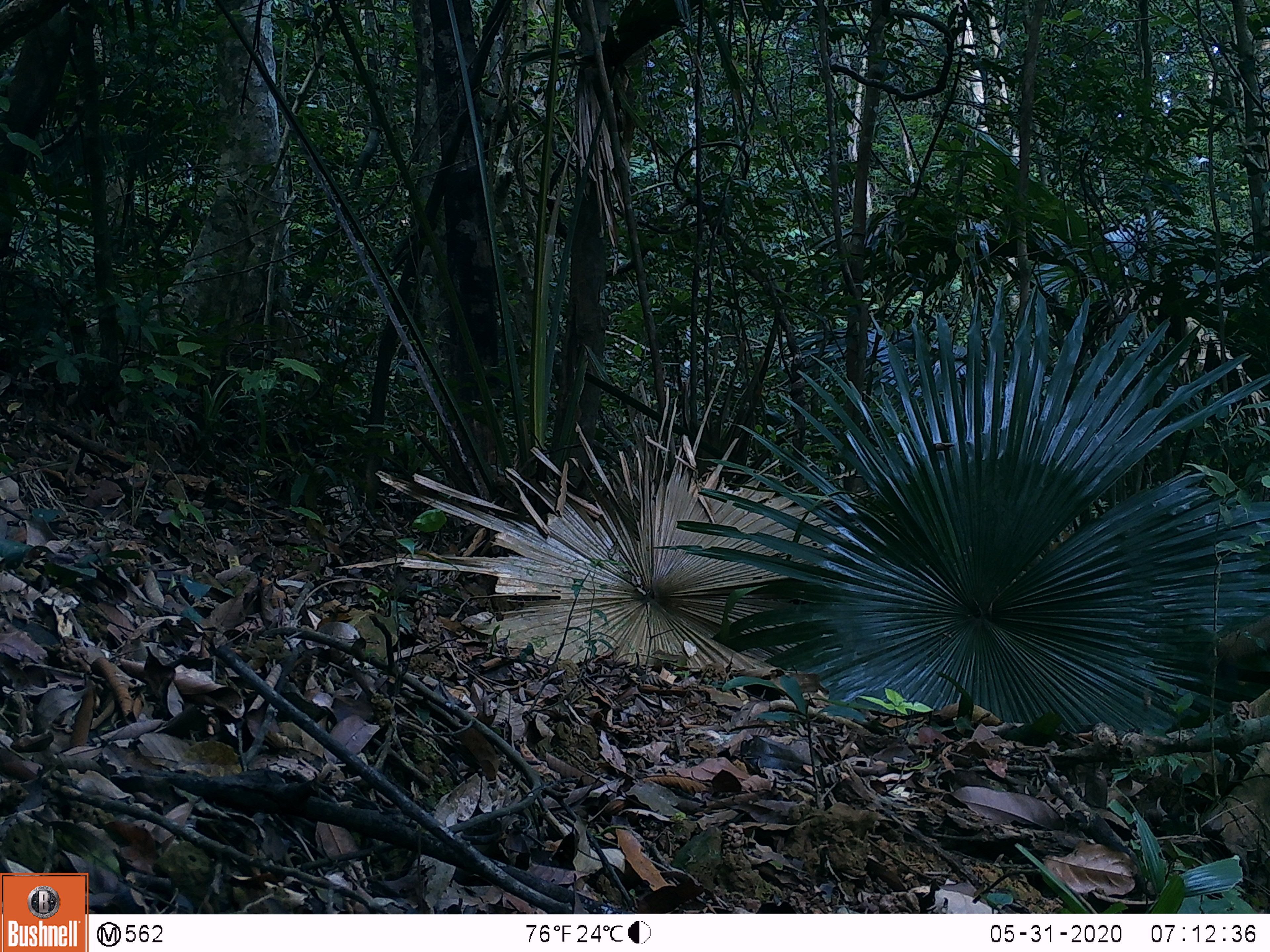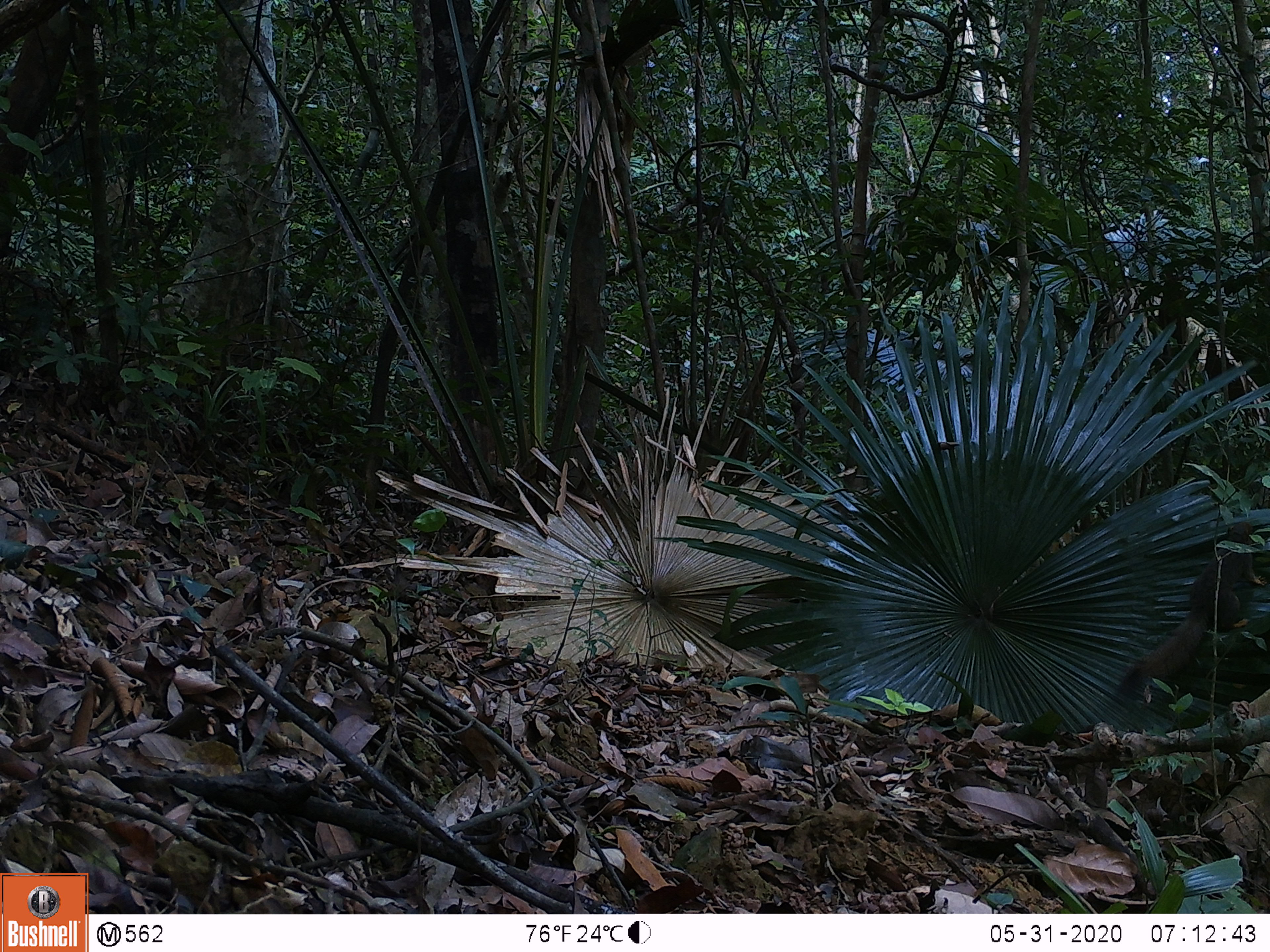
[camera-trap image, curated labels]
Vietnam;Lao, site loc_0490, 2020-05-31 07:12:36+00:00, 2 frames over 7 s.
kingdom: Animalia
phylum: Chordata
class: Mammalia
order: Rodentia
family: Sciuridae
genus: Callosciurus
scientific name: Callosciurus erythraeus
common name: pallas's squirrel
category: pallass squirrel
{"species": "pallass squirrel (pallas's squirrel) (Callosciurus erythraeus)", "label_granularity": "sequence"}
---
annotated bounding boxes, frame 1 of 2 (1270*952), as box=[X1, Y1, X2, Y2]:
pallass squirrel: box=[1217, 614, 1270, 661]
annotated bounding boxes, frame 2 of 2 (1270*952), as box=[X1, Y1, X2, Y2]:
pallass squirrel: box=[1114, 517, 1267, 700]